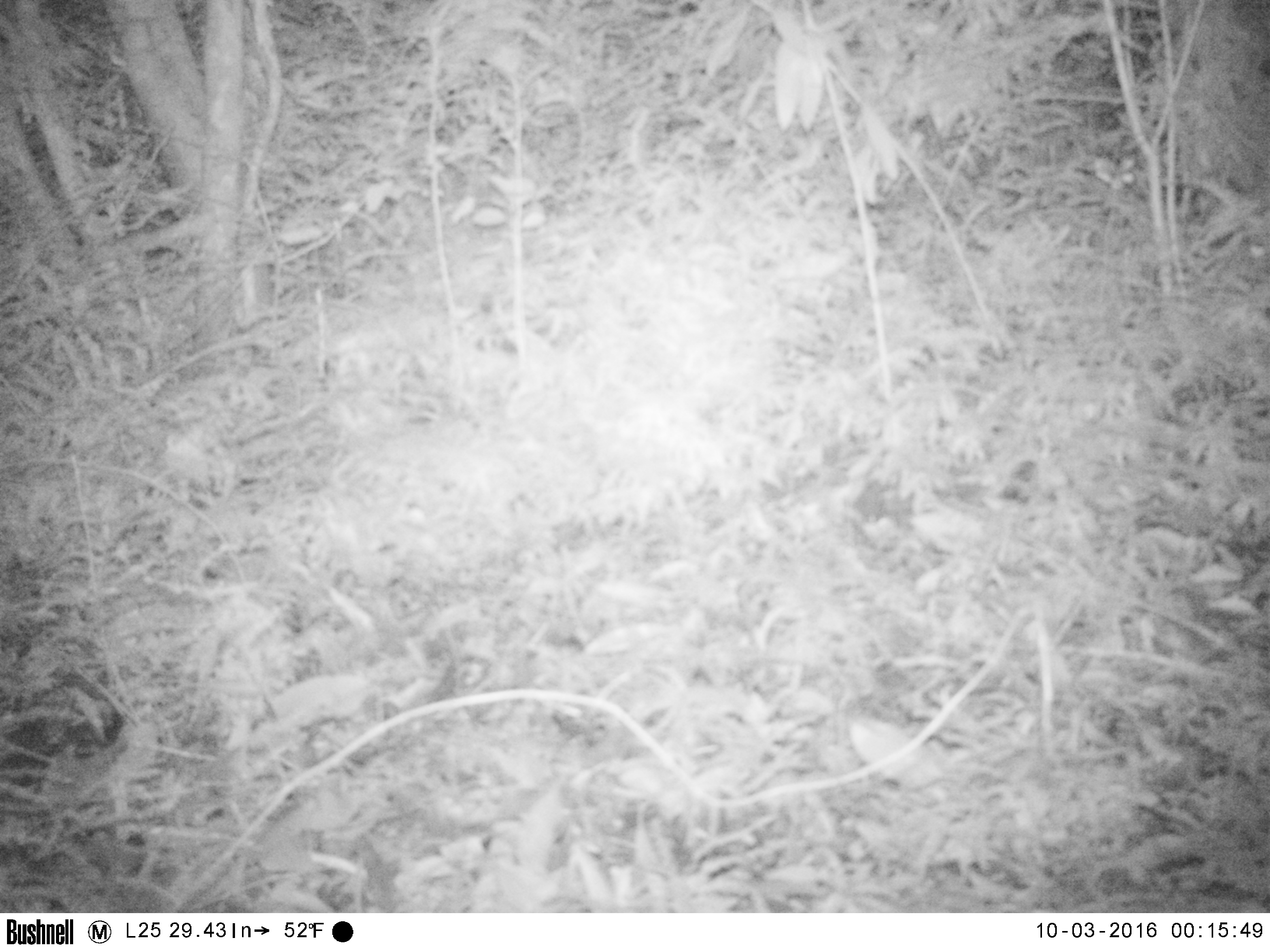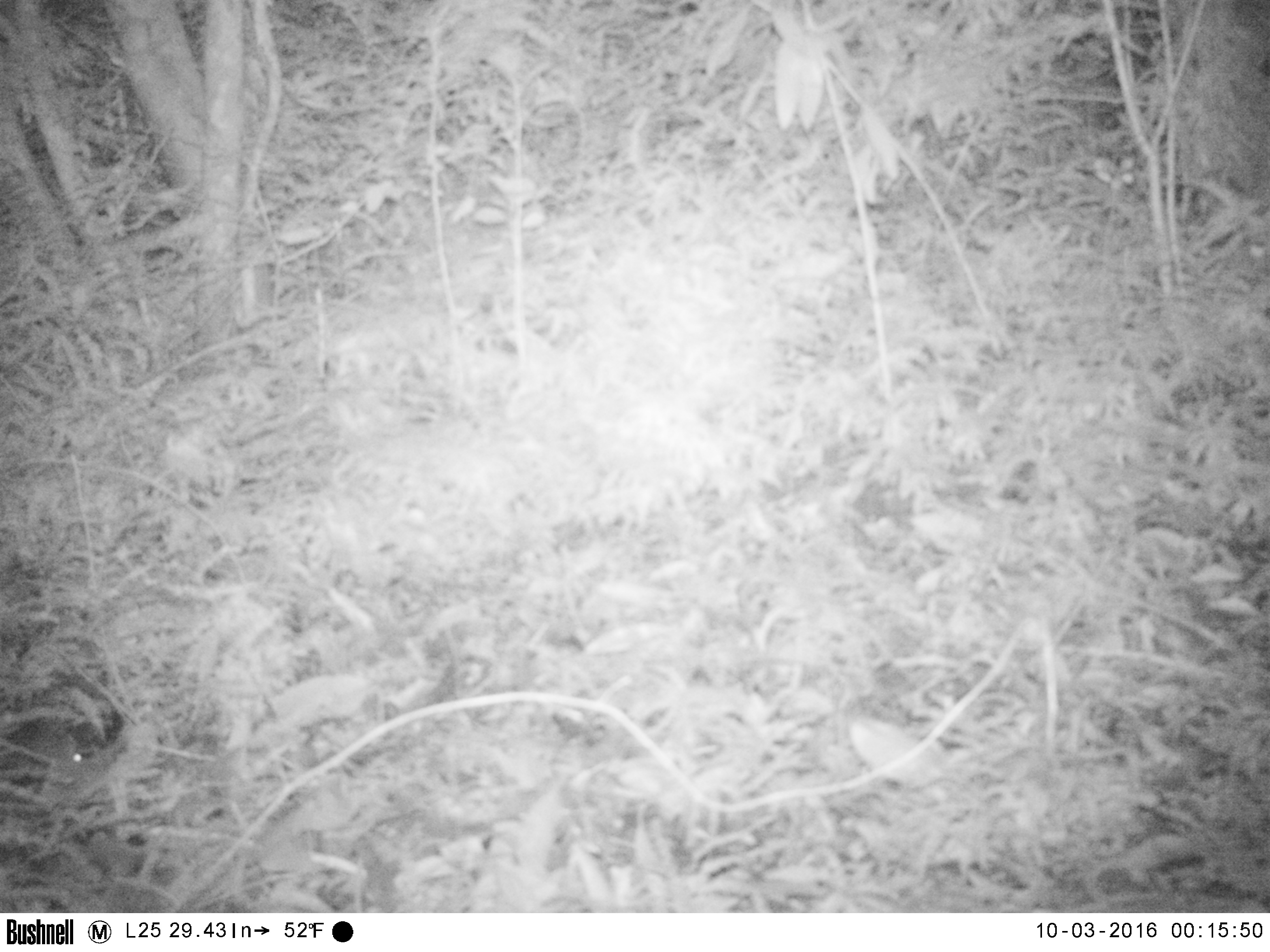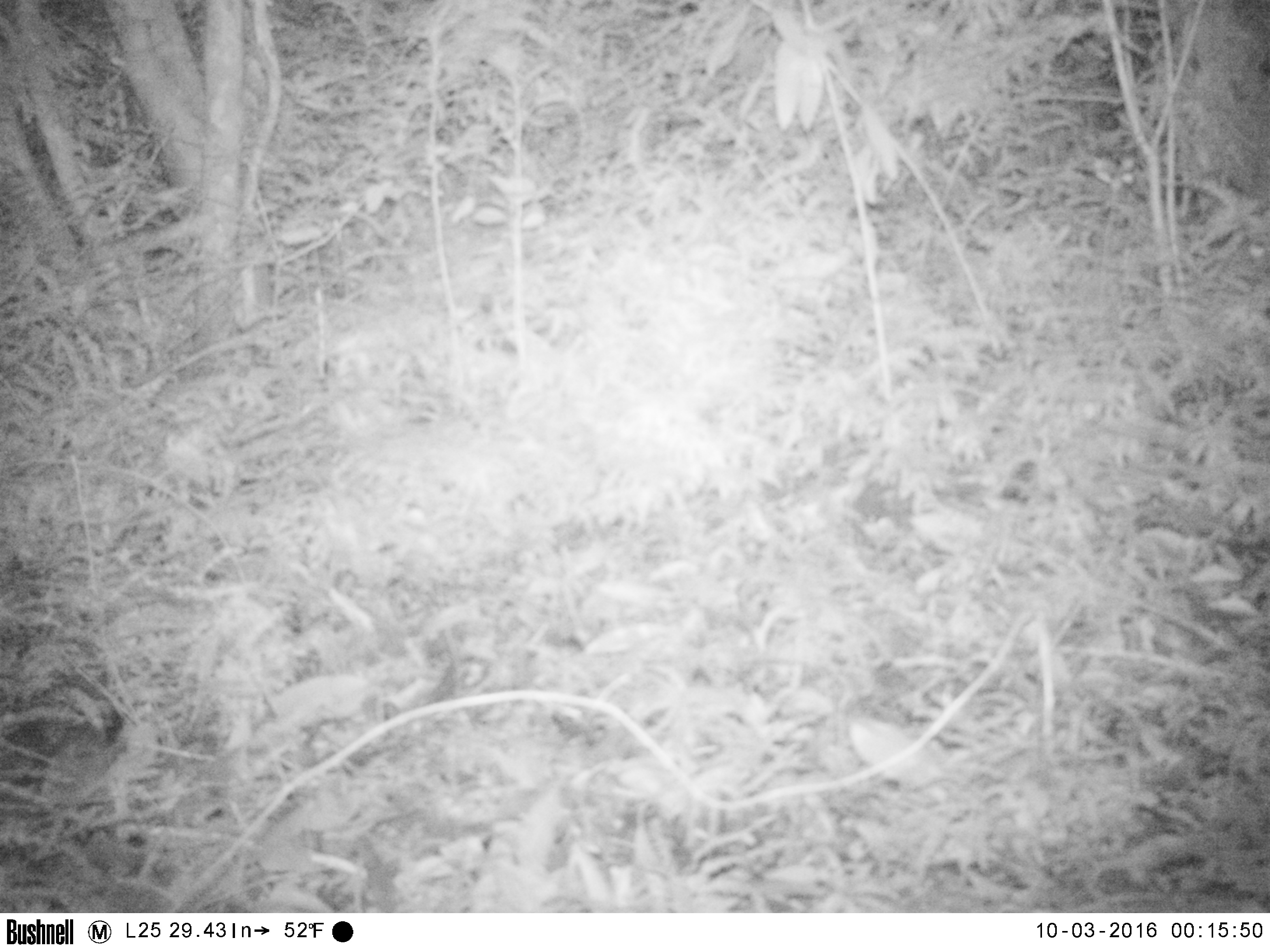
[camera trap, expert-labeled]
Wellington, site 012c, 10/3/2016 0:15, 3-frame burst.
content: unidentified animal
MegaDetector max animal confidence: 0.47